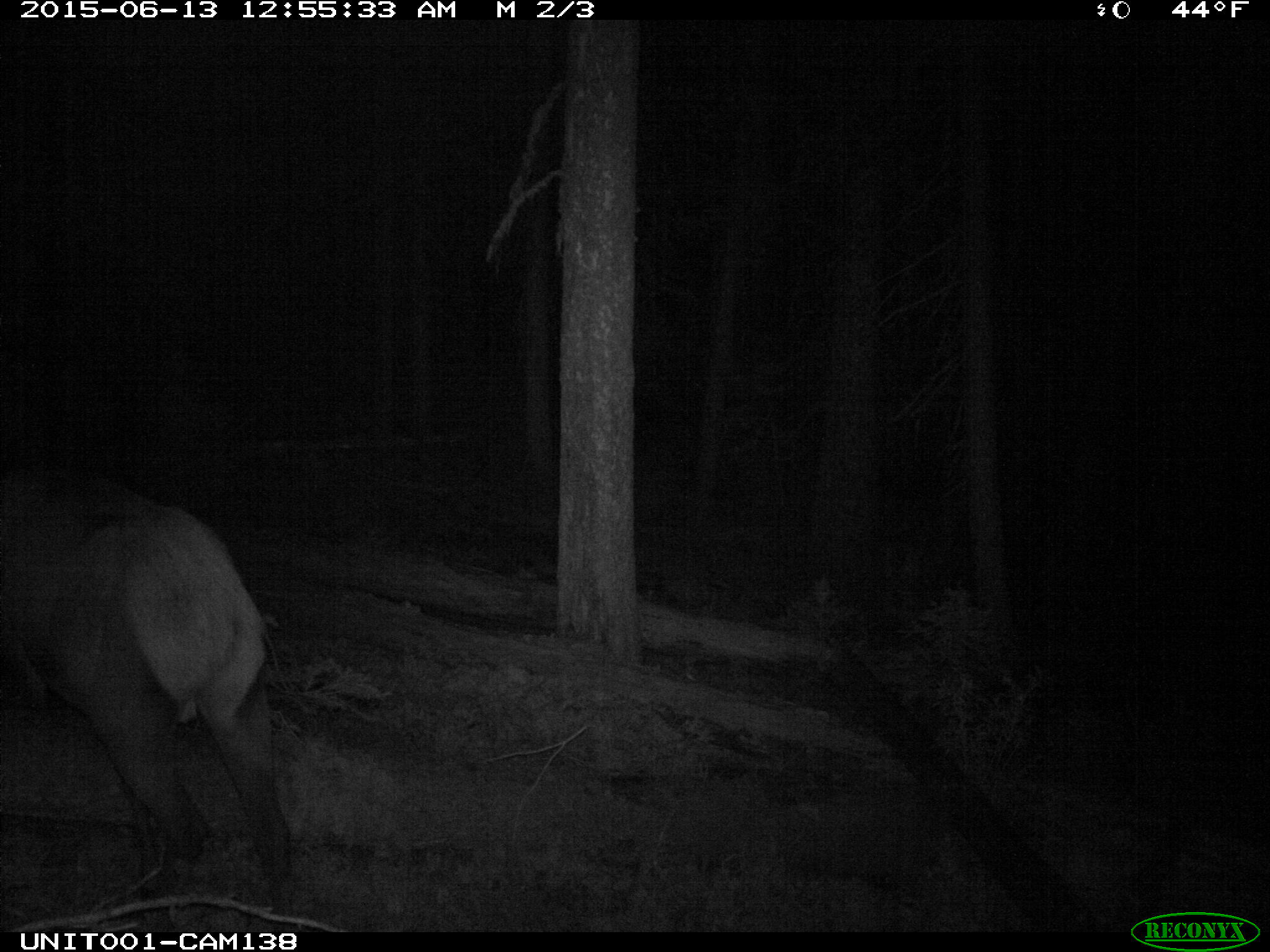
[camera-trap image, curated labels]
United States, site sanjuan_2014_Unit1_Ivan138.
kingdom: Animalia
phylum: Chordata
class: Mammalia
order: Artiodactyla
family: Cervidae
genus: Cervus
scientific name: Cervus elaphus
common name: red deer